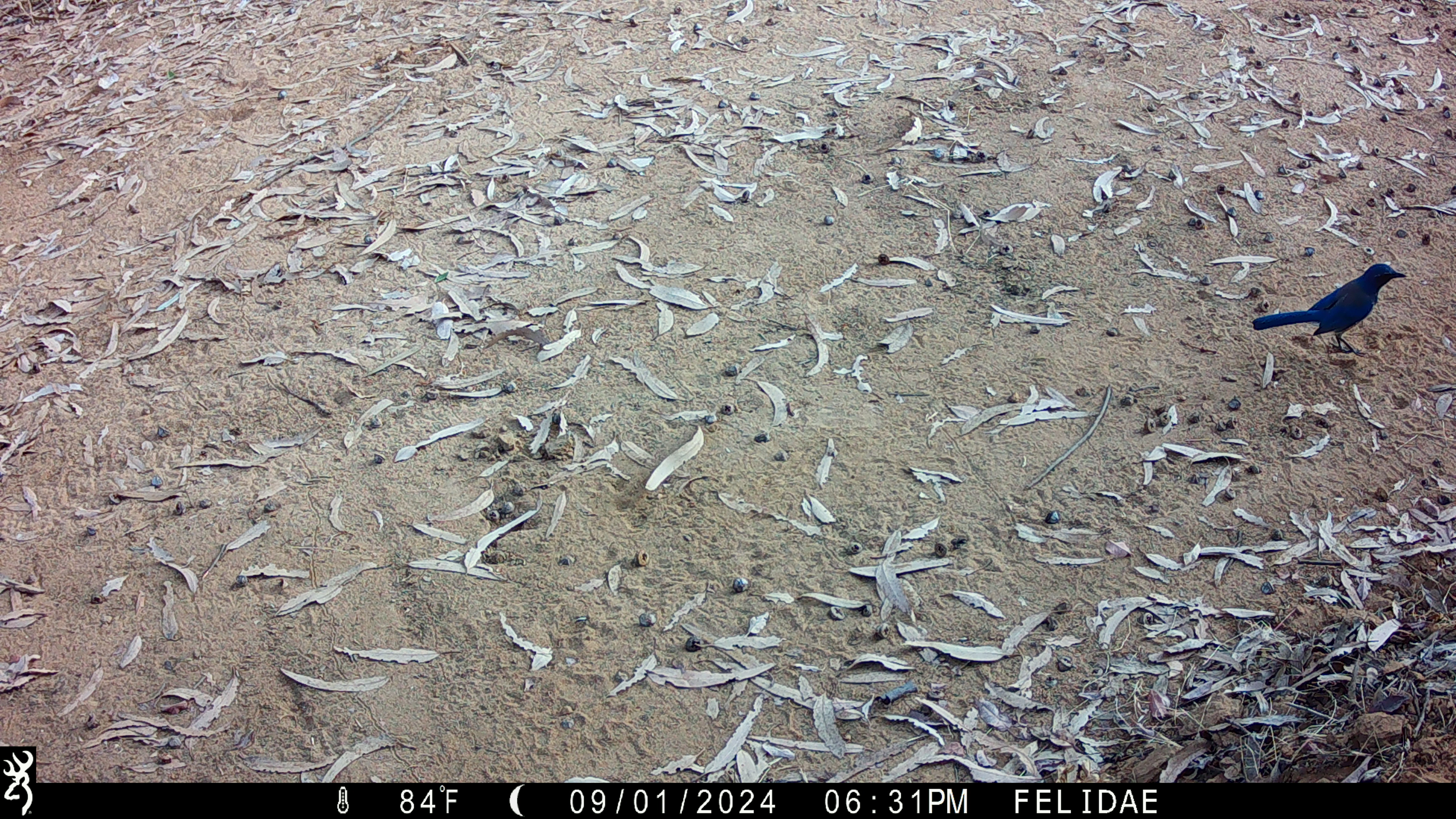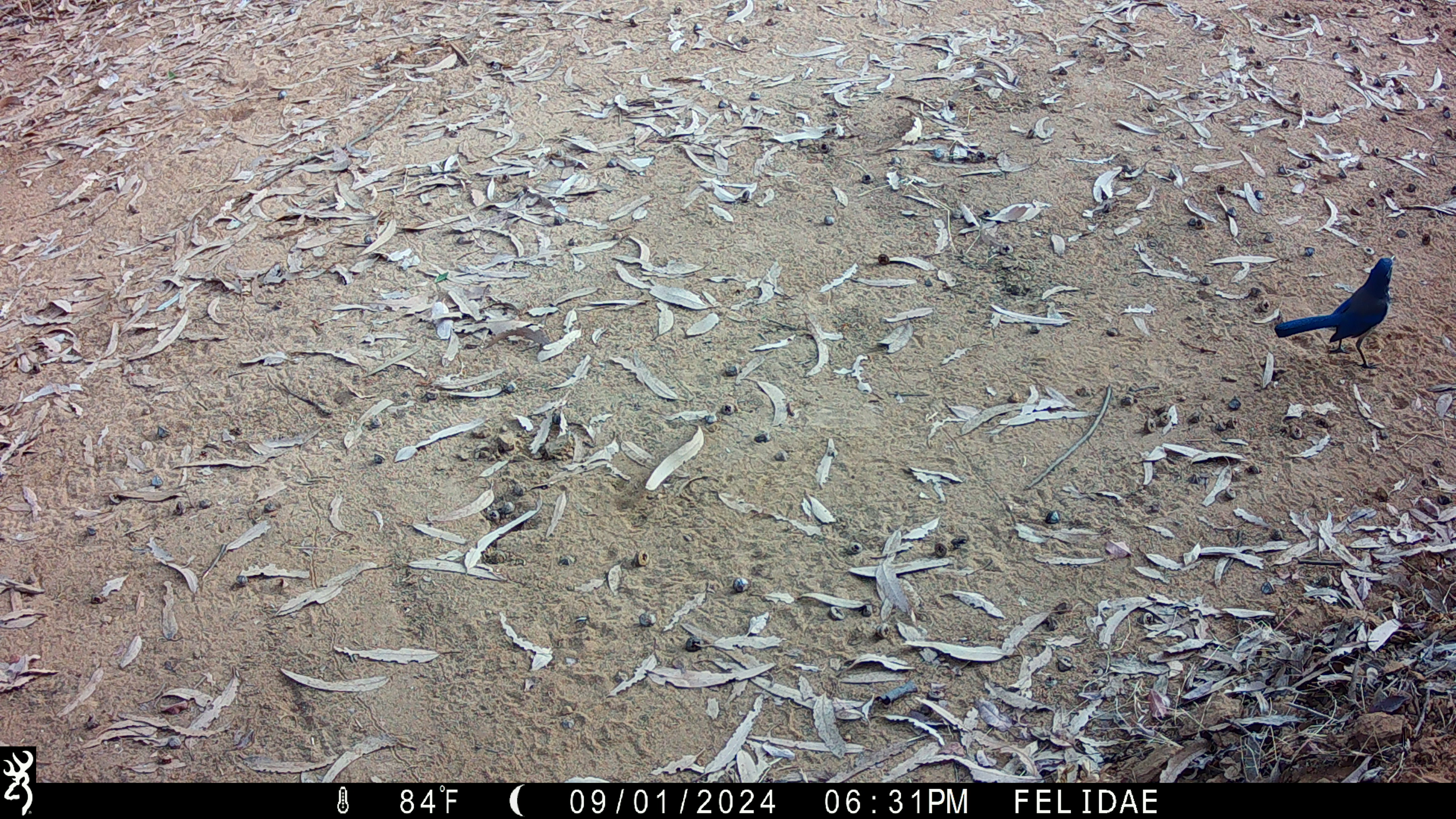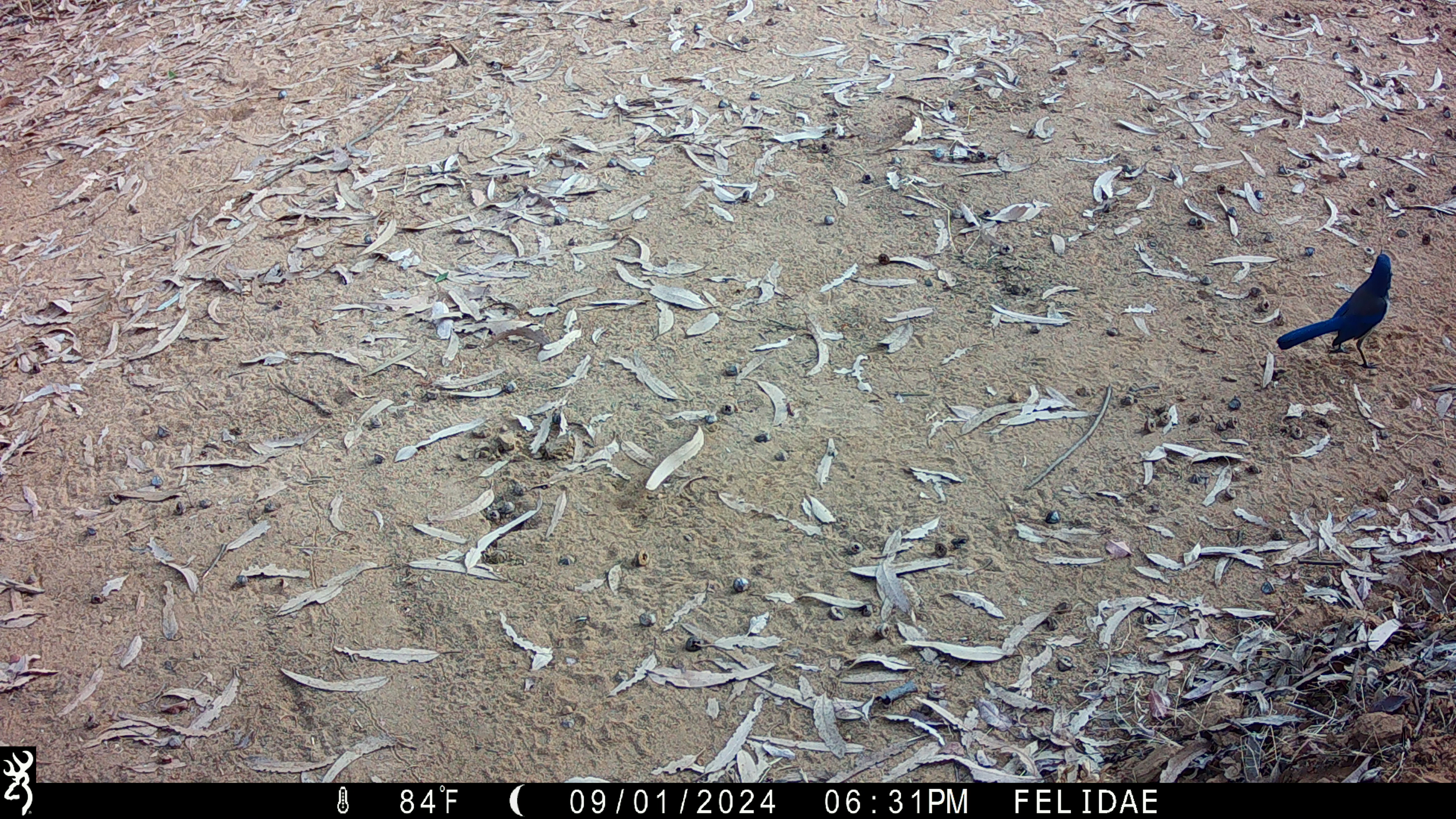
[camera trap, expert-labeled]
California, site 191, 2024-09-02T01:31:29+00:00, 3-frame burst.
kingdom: Animalia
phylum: Chordata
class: Aves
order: Passeriformes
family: Mimidae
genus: Toxostoma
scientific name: Toxostoma redivivum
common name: california thrasher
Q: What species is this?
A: California thrasher (Toxostoma redivivum).